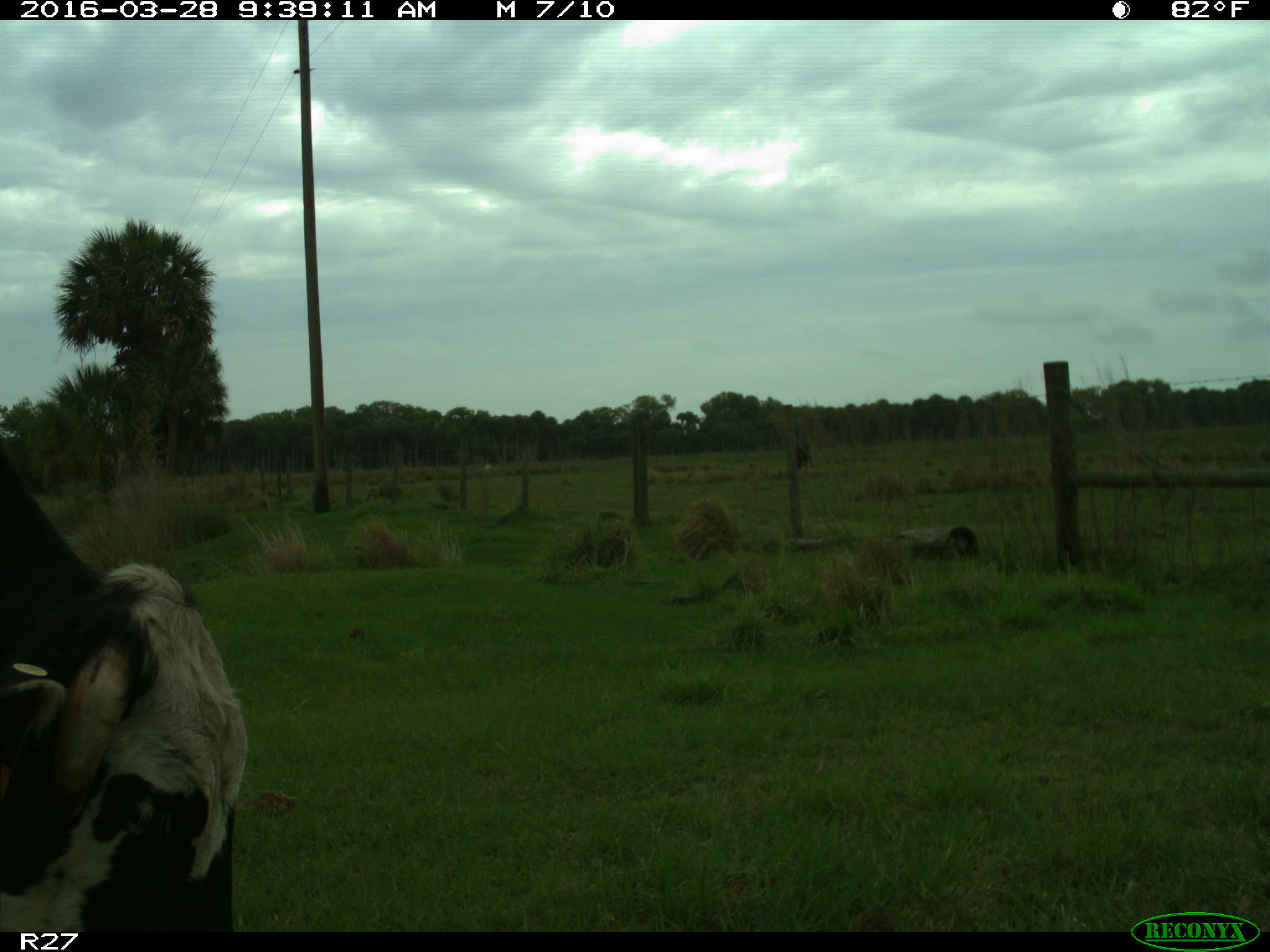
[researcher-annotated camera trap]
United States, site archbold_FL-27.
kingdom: Animalia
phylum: Chordata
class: Mammalia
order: Artiodactyla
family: Bovidae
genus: Bos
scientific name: Bos taurus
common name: domestic cow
Bos taurus (domestic cow).